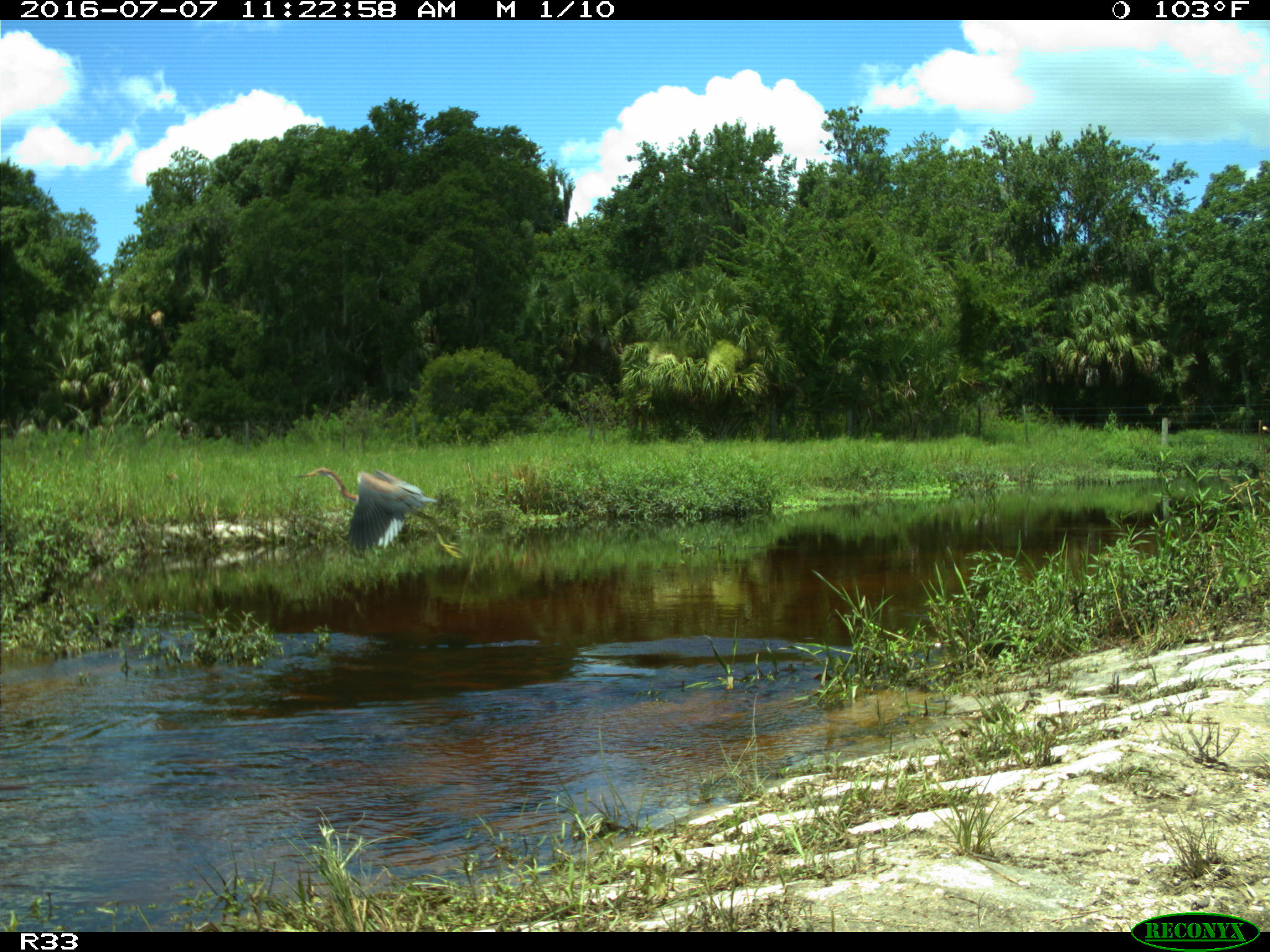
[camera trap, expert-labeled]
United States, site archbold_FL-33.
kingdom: Animalia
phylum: Chordata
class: Aves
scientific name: Aves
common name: birds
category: unidentified bird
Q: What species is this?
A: Unidentified bird (birds) (Aves).